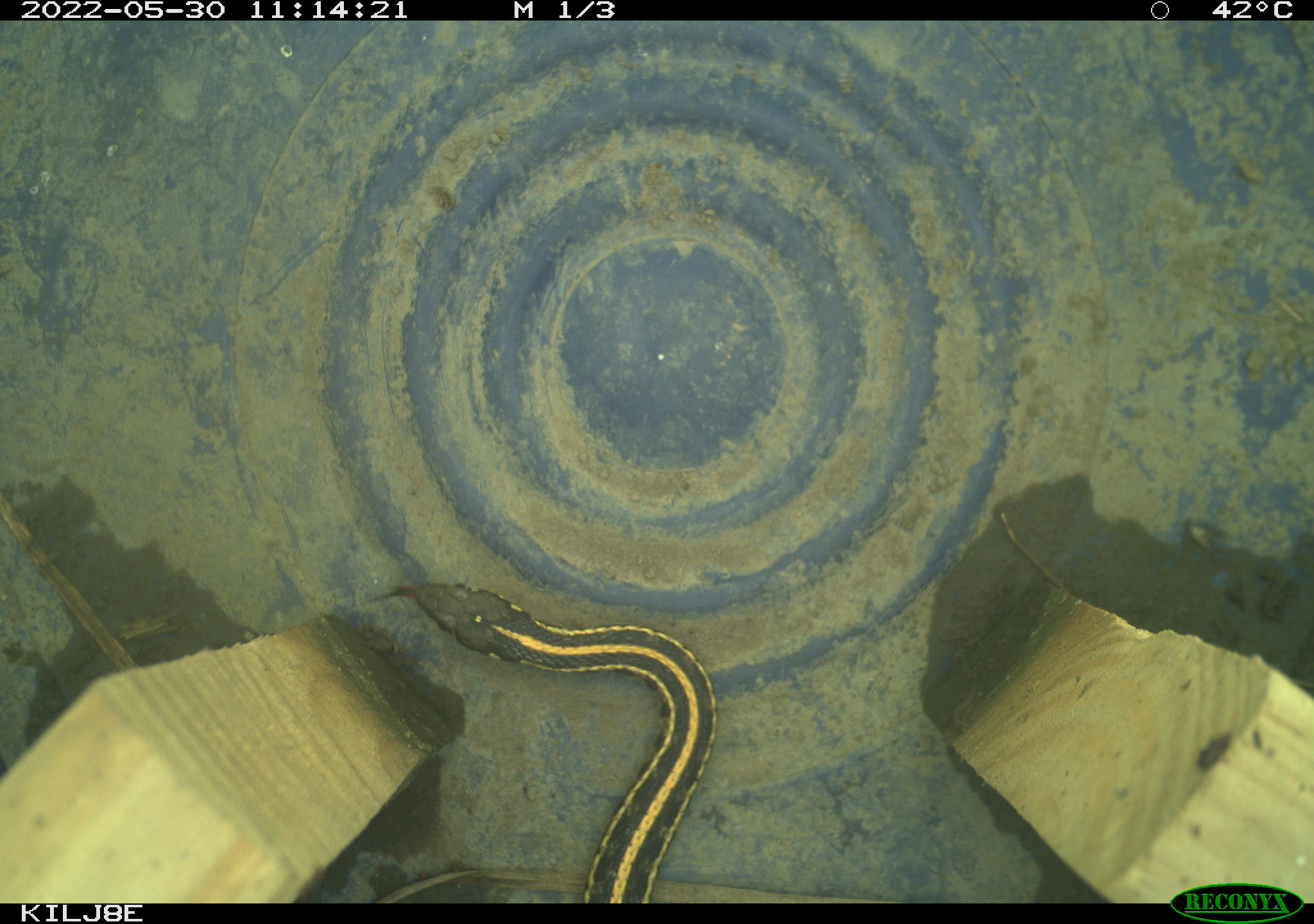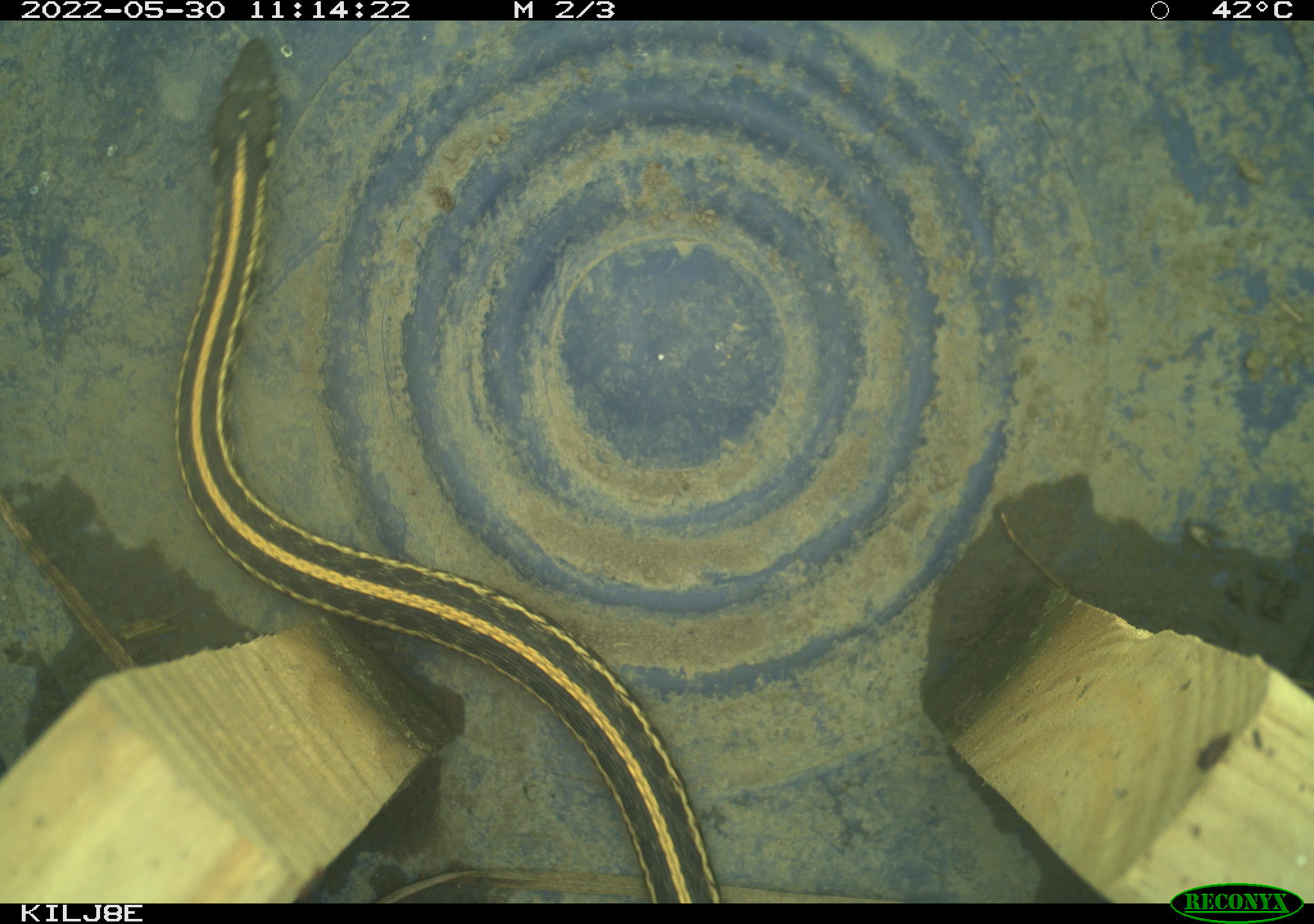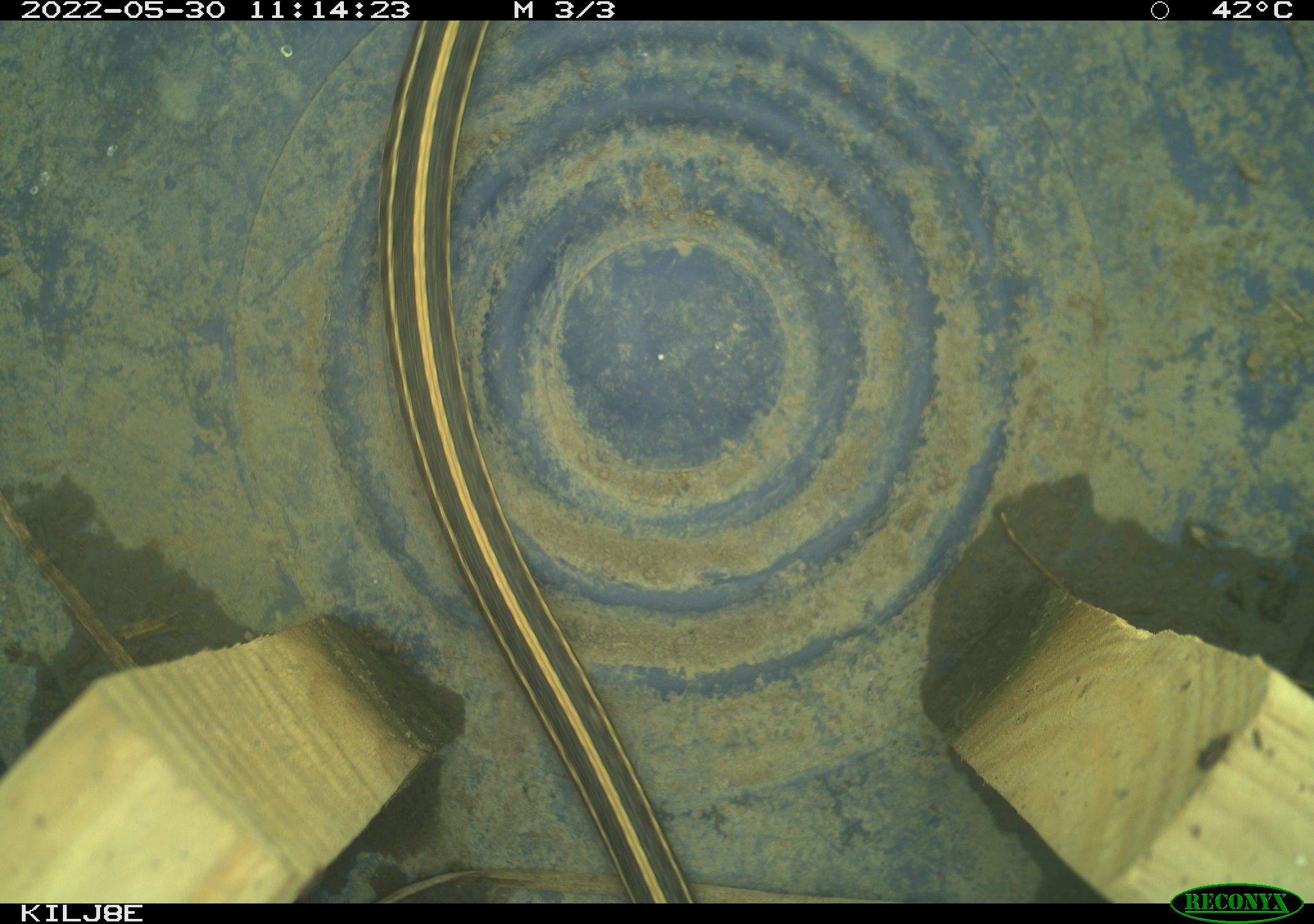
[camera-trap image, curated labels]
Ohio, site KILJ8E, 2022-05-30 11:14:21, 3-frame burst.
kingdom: Animalia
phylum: Chordata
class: Reptilia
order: Squamata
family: Colubridae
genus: Thamnophis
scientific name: Thamnophis radix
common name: plains gartersnake